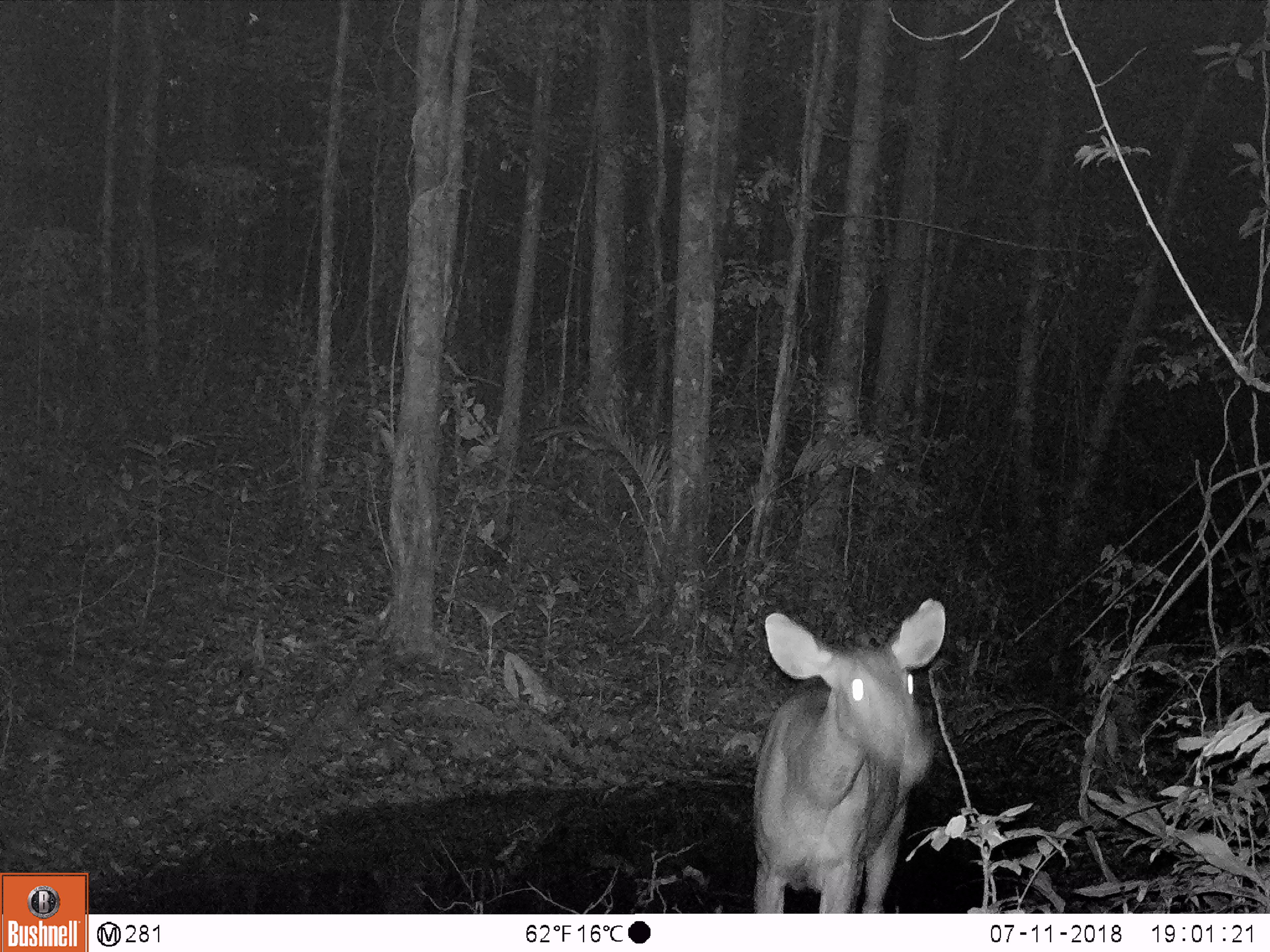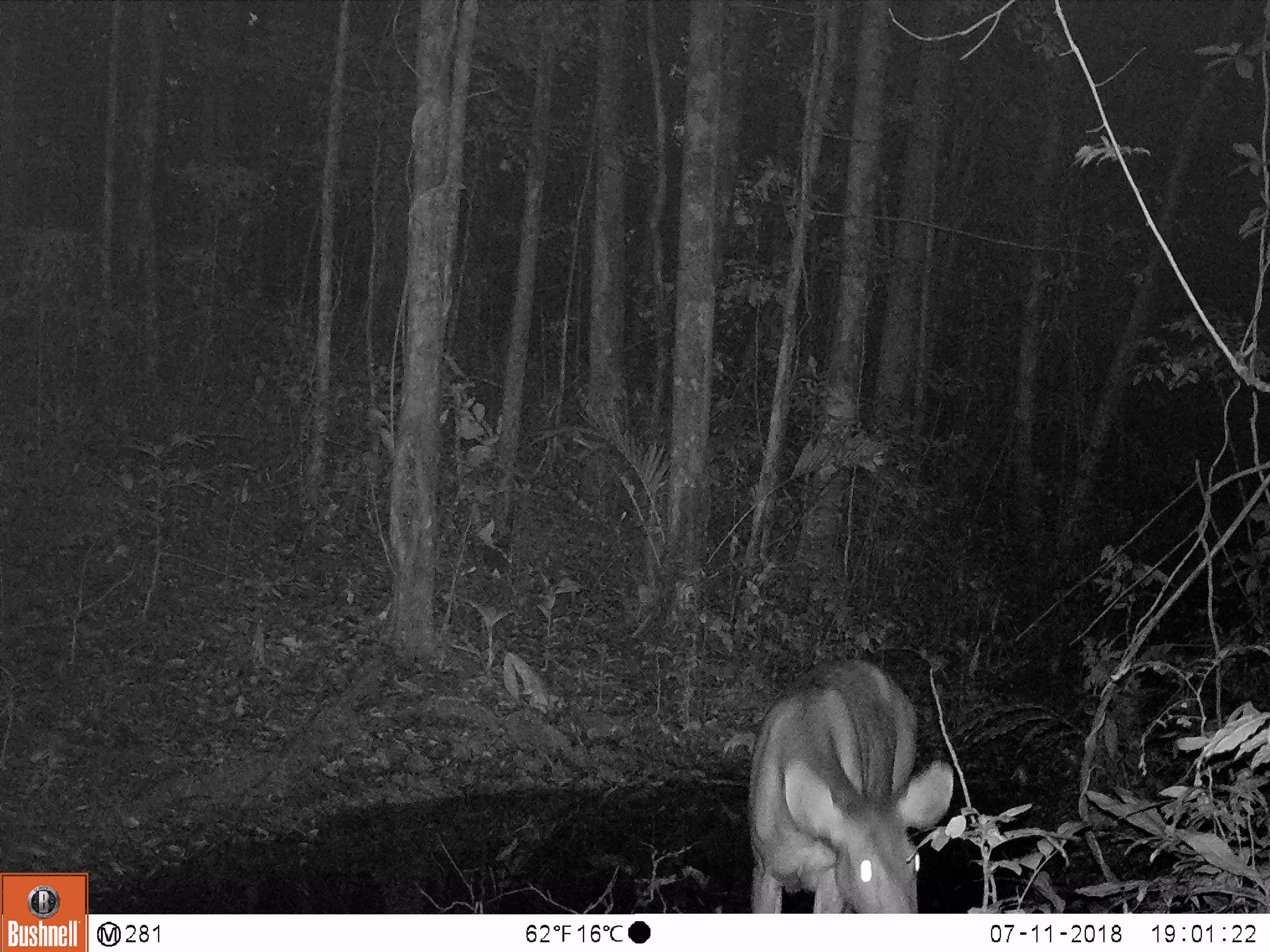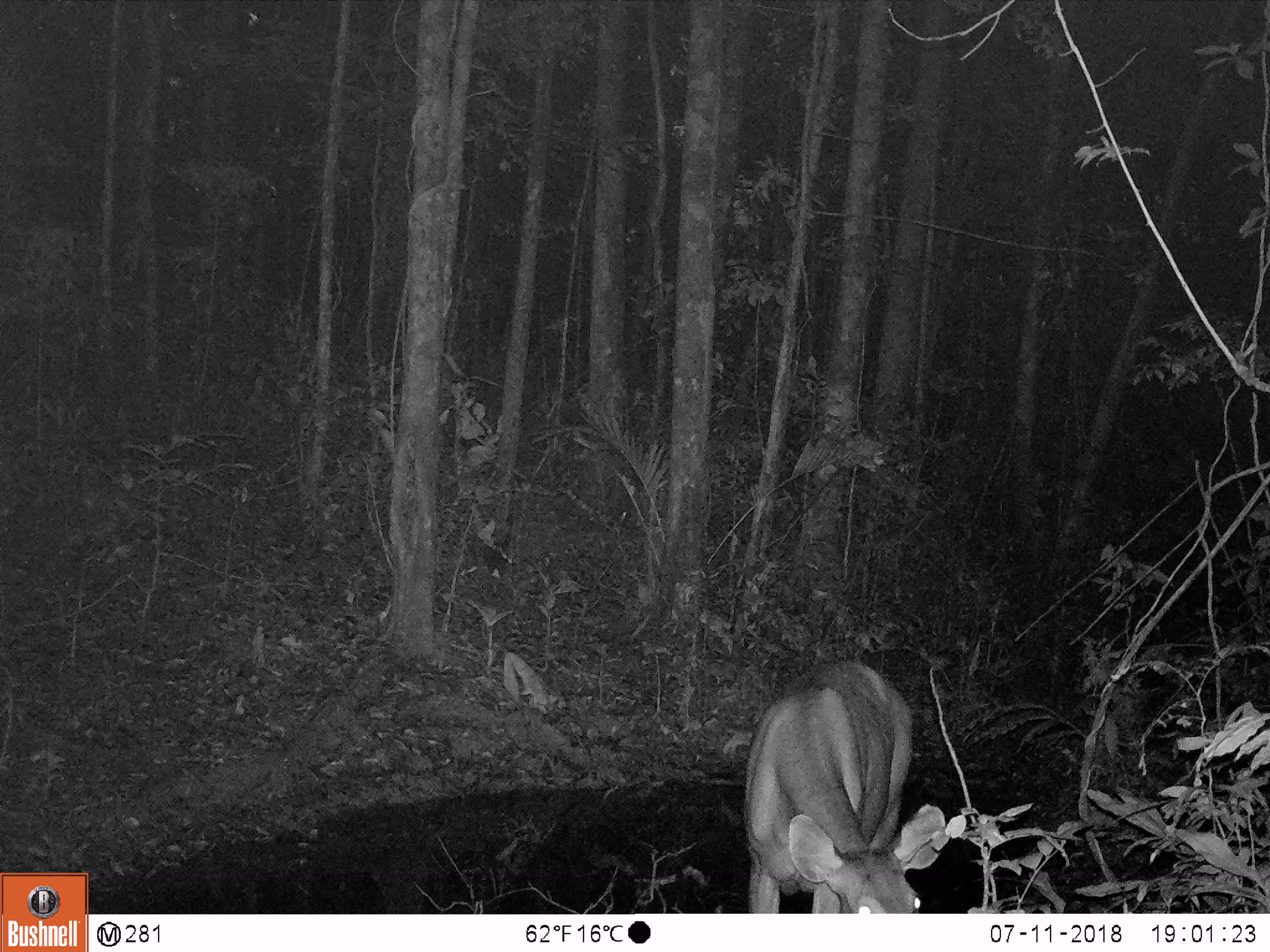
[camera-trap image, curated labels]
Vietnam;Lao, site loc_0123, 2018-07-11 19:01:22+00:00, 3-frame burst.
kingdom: Animalia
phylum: Chordata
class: Mammalia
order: Artiodactyla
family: Cervidae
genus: Rusa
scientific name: Rusa unicolor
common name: sambar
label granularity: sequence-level